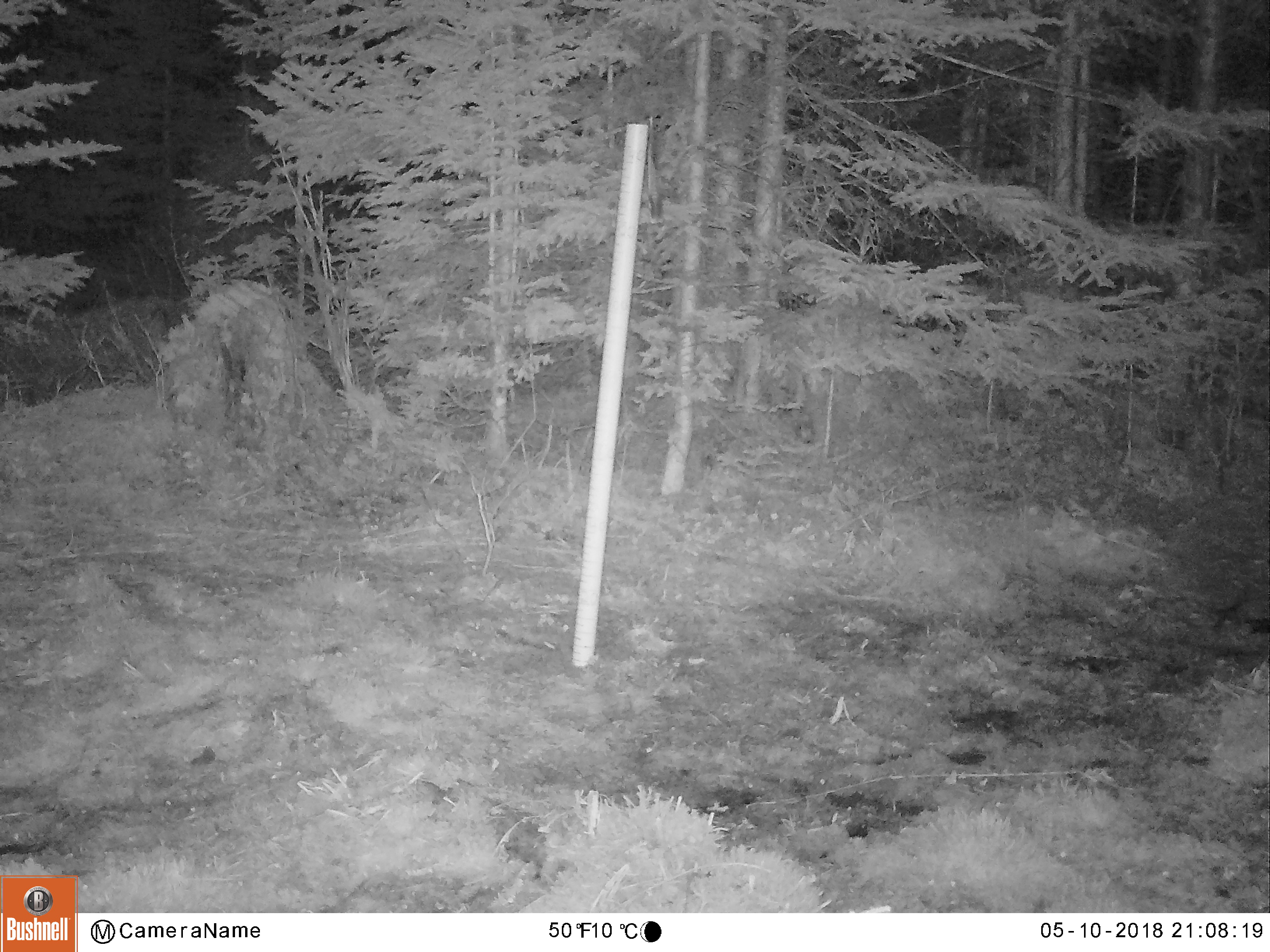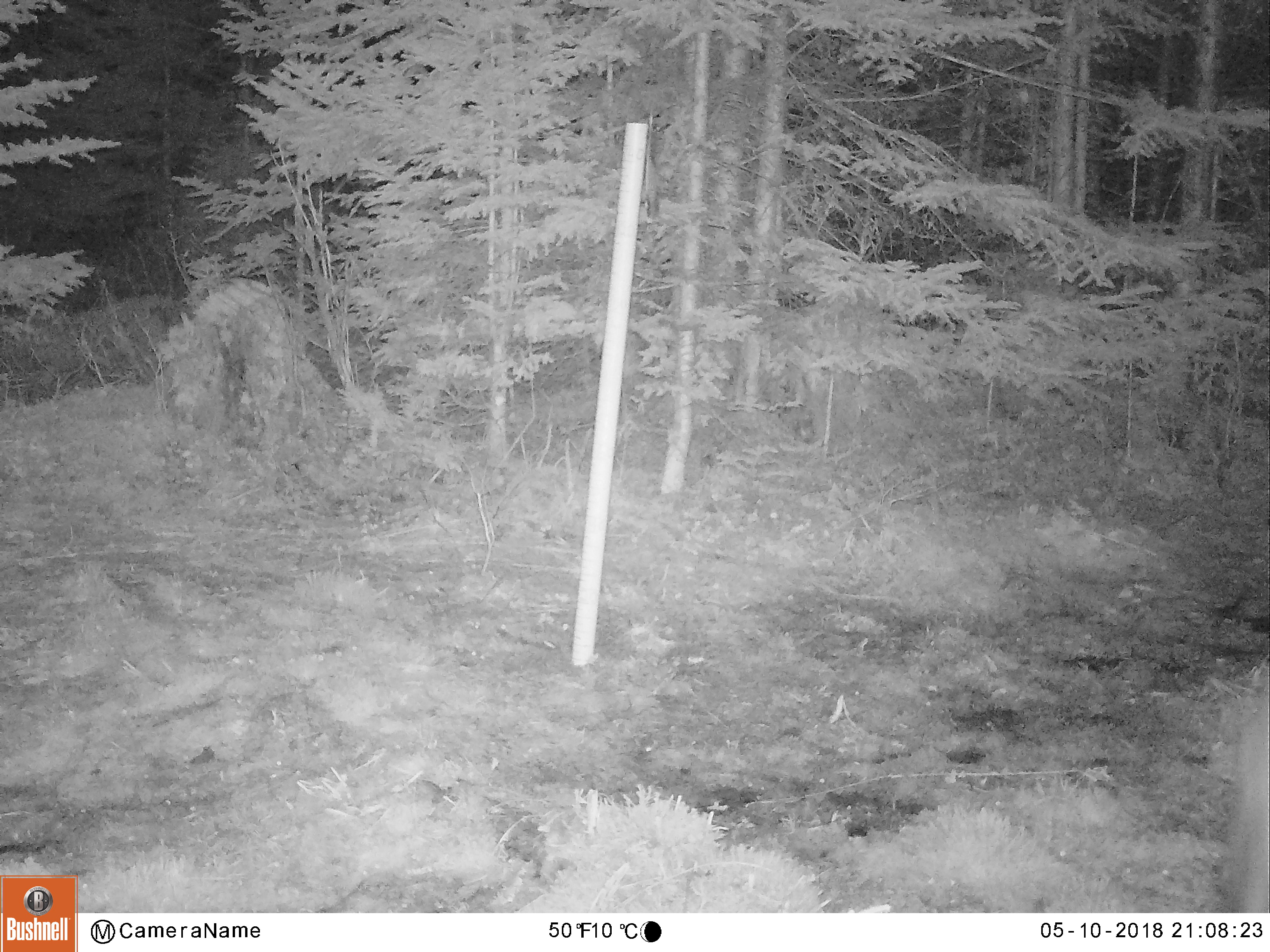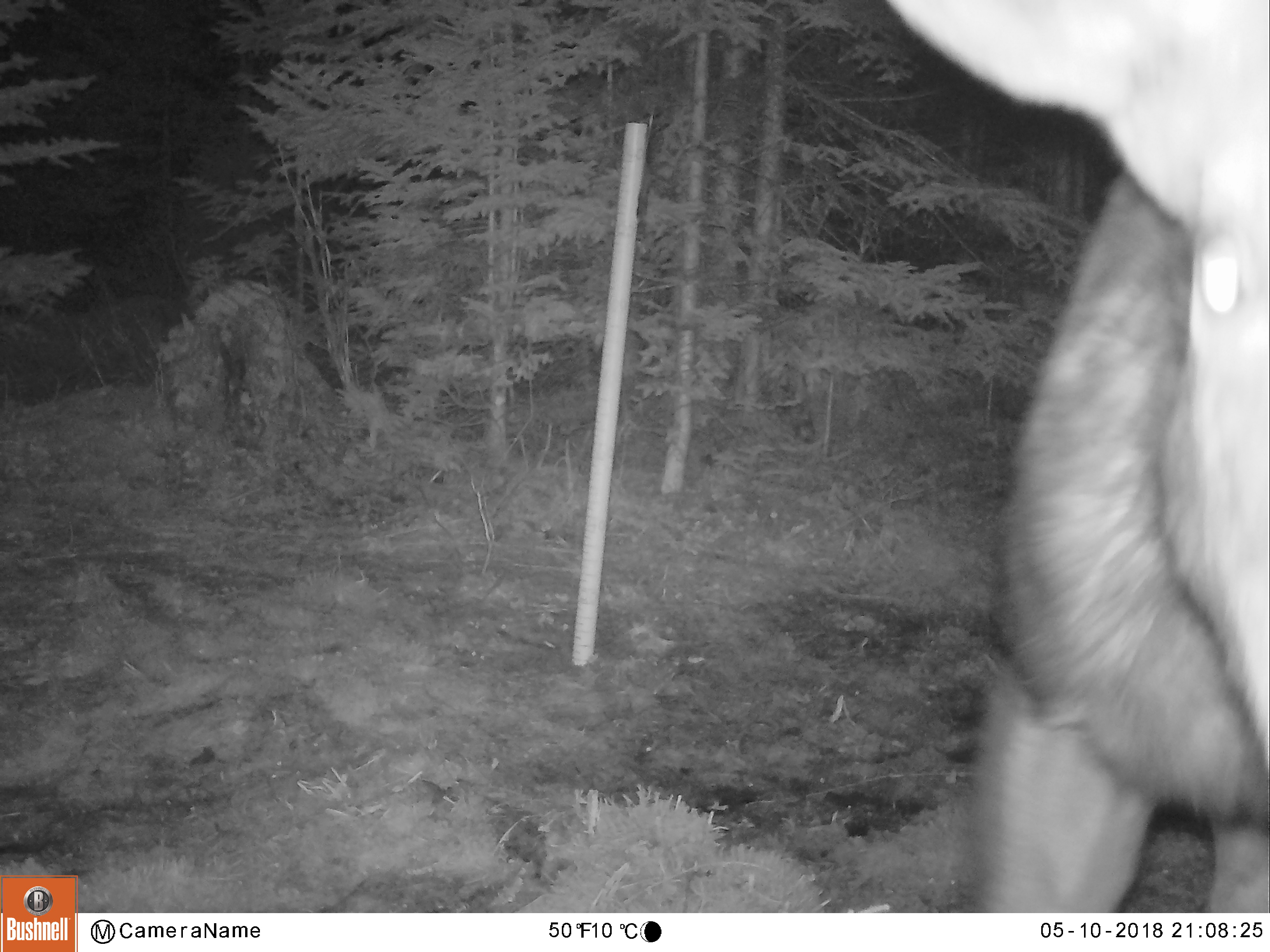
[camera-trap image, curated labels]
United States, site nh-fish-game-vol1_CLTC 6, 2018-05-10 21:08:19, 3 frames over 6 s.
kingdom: Animalia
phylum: Chordata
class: Mammalia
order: Artiodactyla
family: Cervidae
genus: Alces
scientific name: Alces alces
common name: moose